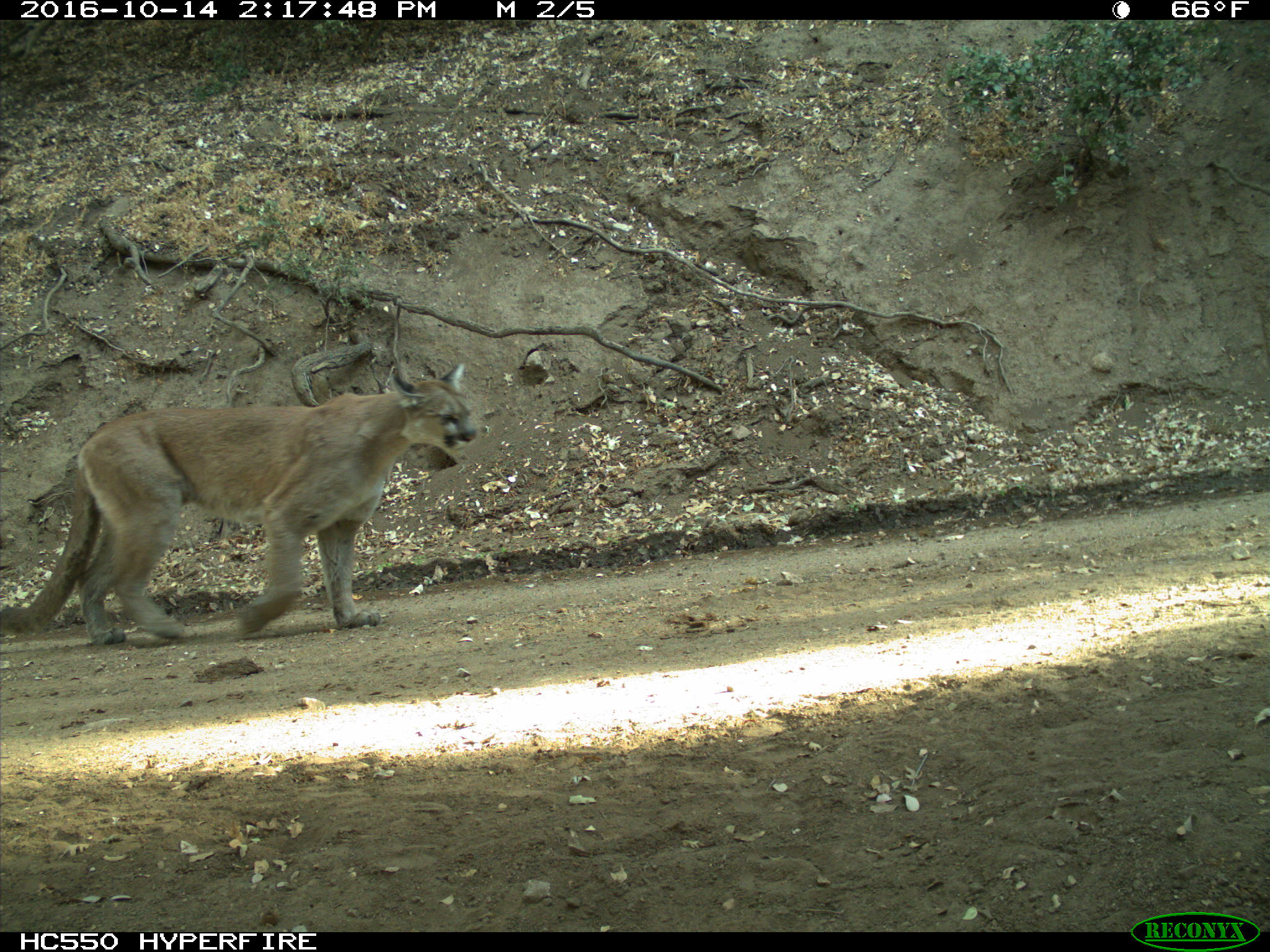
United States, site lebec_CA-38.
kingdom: Animalia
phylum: Chordata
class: Mammalia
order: Carnivora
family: Felidae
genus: Puma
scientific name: Puma concolor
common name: mountain lion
Puma concolor (mountain lion).